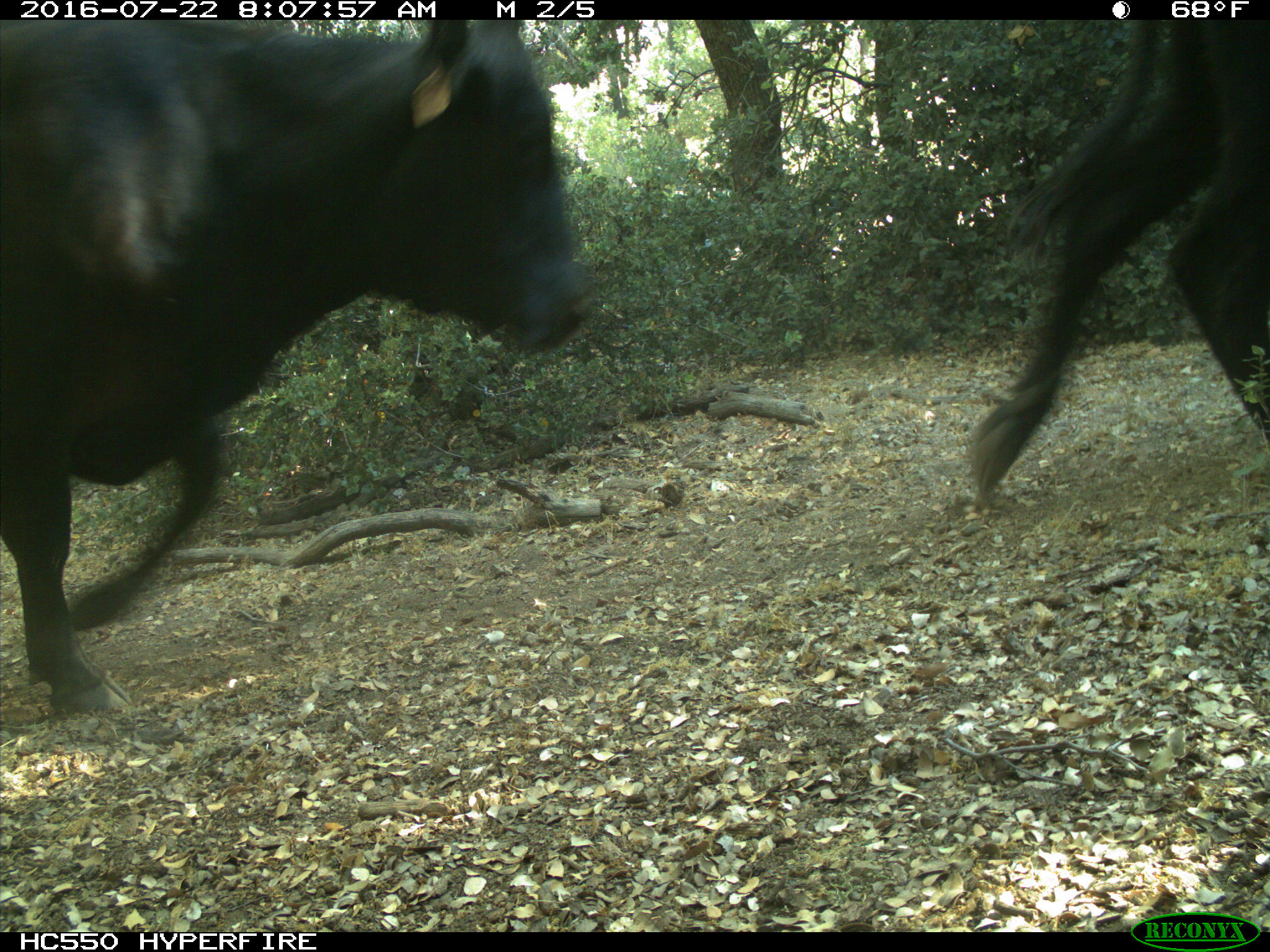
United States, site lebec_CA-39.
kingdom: Animalia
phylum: Chordata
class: Mammalia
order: Artiodactyla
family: Bovidae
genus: Bos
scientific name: Bos taurus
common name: domestic cow